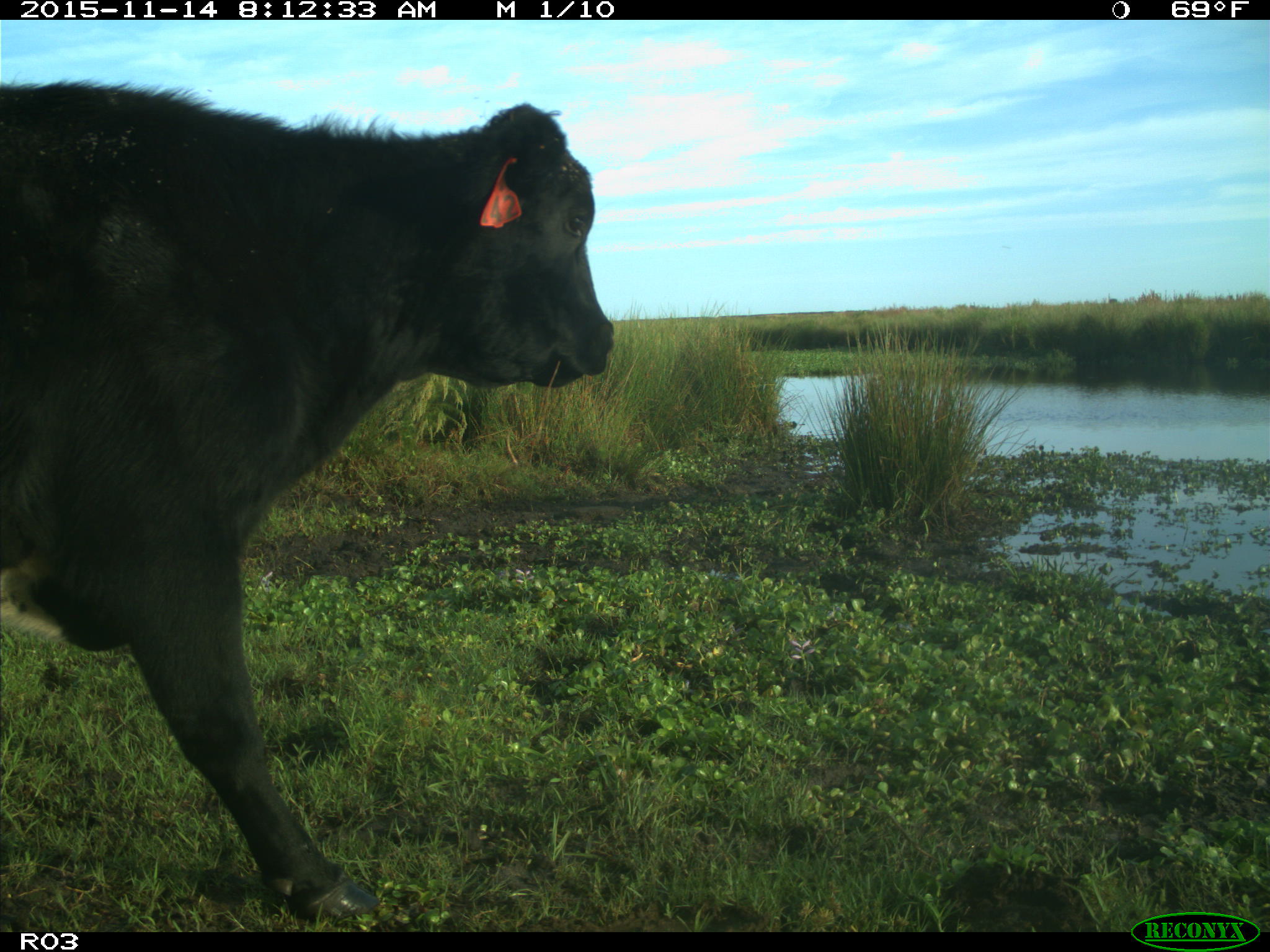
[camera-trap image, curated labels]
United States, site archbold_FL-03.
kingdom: Animalia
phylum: Chordata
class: Mammalia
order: Artiodactyla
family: Bovidae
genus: Bos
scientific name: Bos taurus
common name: domestic cow